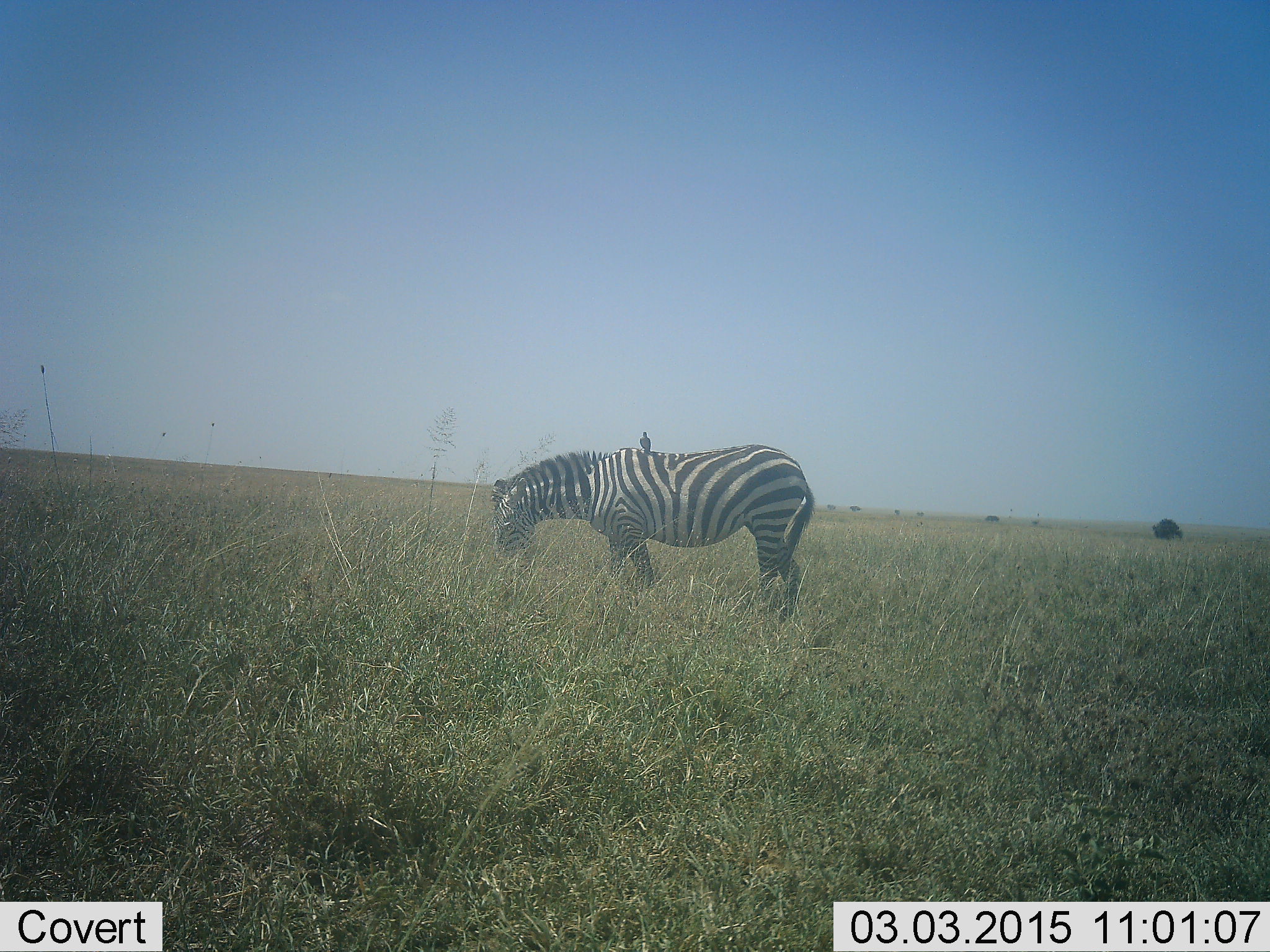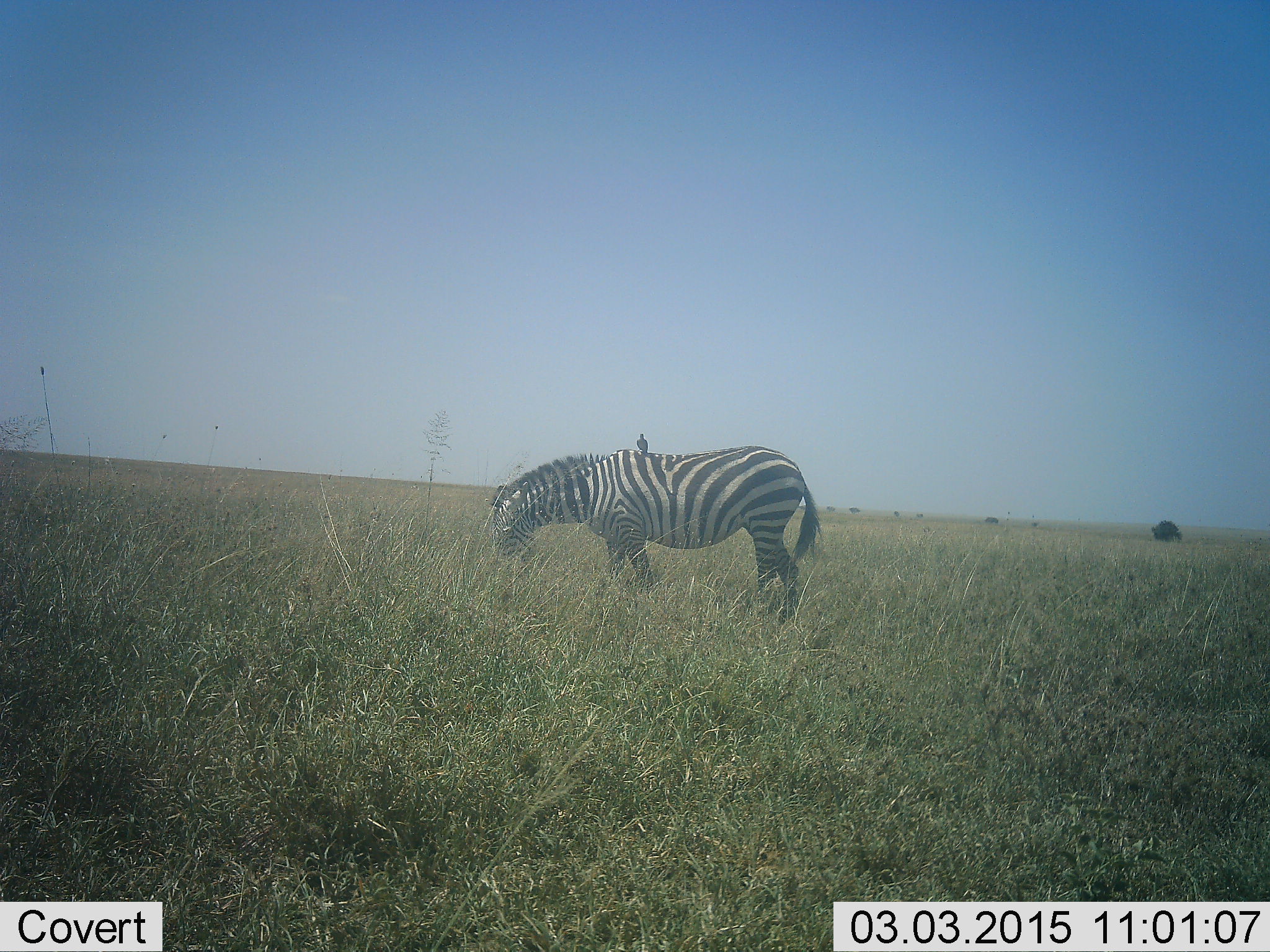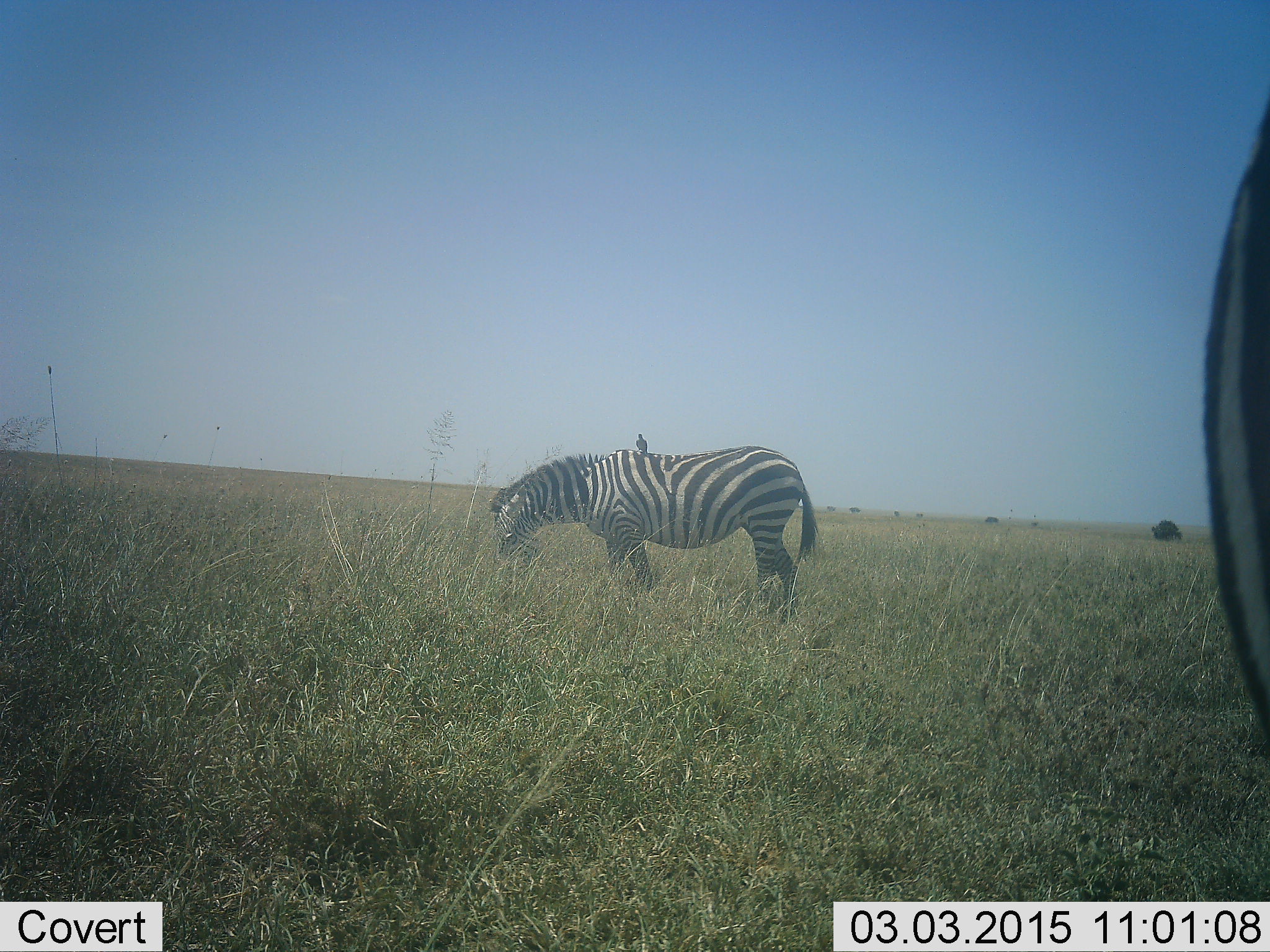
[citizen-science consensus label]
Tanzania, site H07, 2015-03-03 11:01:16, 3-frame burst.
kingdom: Animalia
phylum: Chordata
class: Aves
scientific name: Aves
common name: bird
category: otherbird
Otherbird (bird) (Aves), count 1. Behavior (volunteer vote fractions): standing 45%, resting 36%, moving 0%, interacting 18%. Young present (vote fraction): 0%. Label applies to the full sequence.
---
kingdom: Animalia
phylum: Chordata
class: Mammalia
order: Perissodactyla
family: Equidae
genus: Equus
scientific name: Equus quagga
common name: plains zebra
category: zebra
Zebra (plains zebra) (Equus quagga), count 1. Behavior (volunteer vote fractions): standing 18%, resting 0%, moving 0%, interacting 0%. Young present (vote fraction): 0%. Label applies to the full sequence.